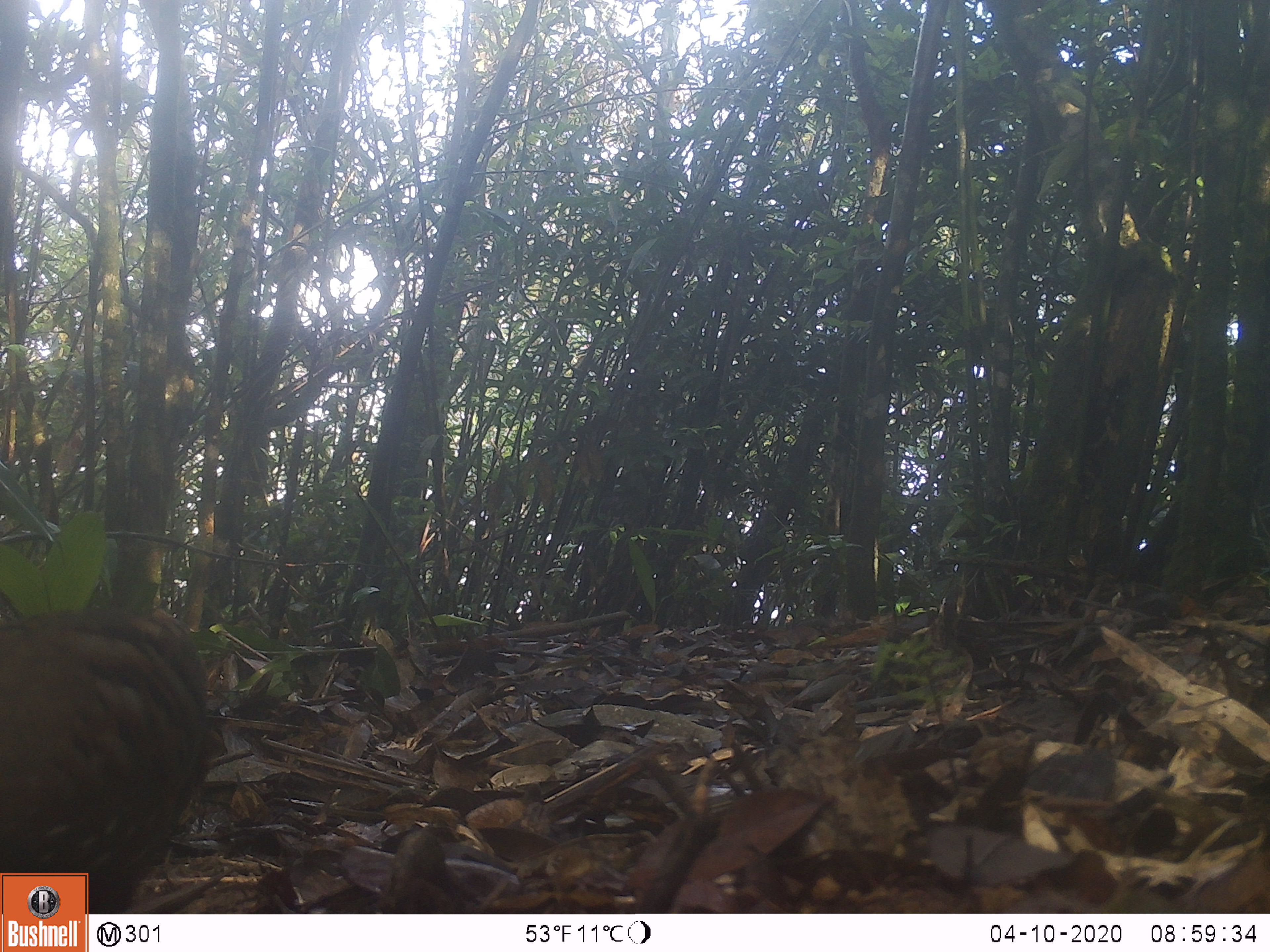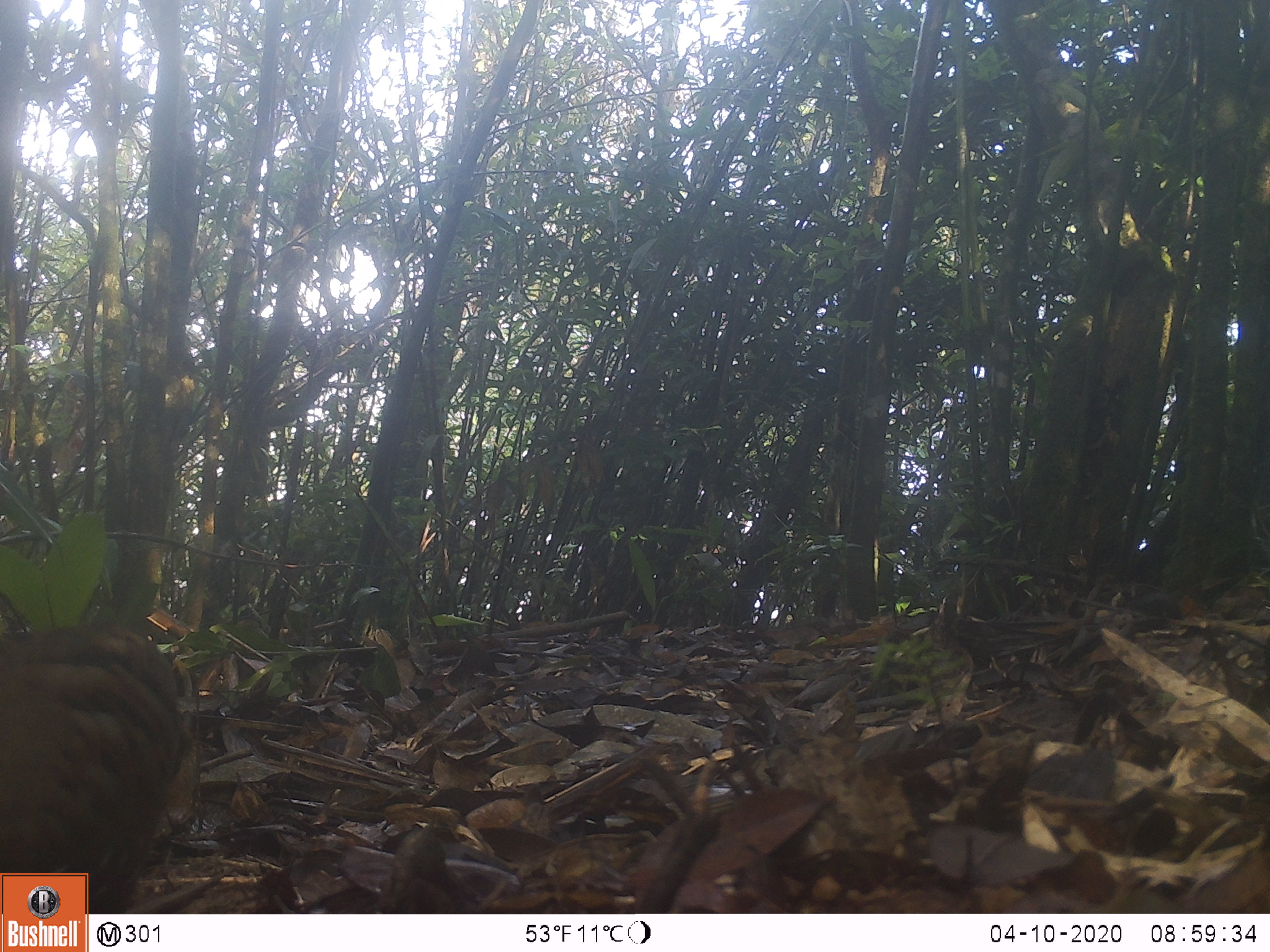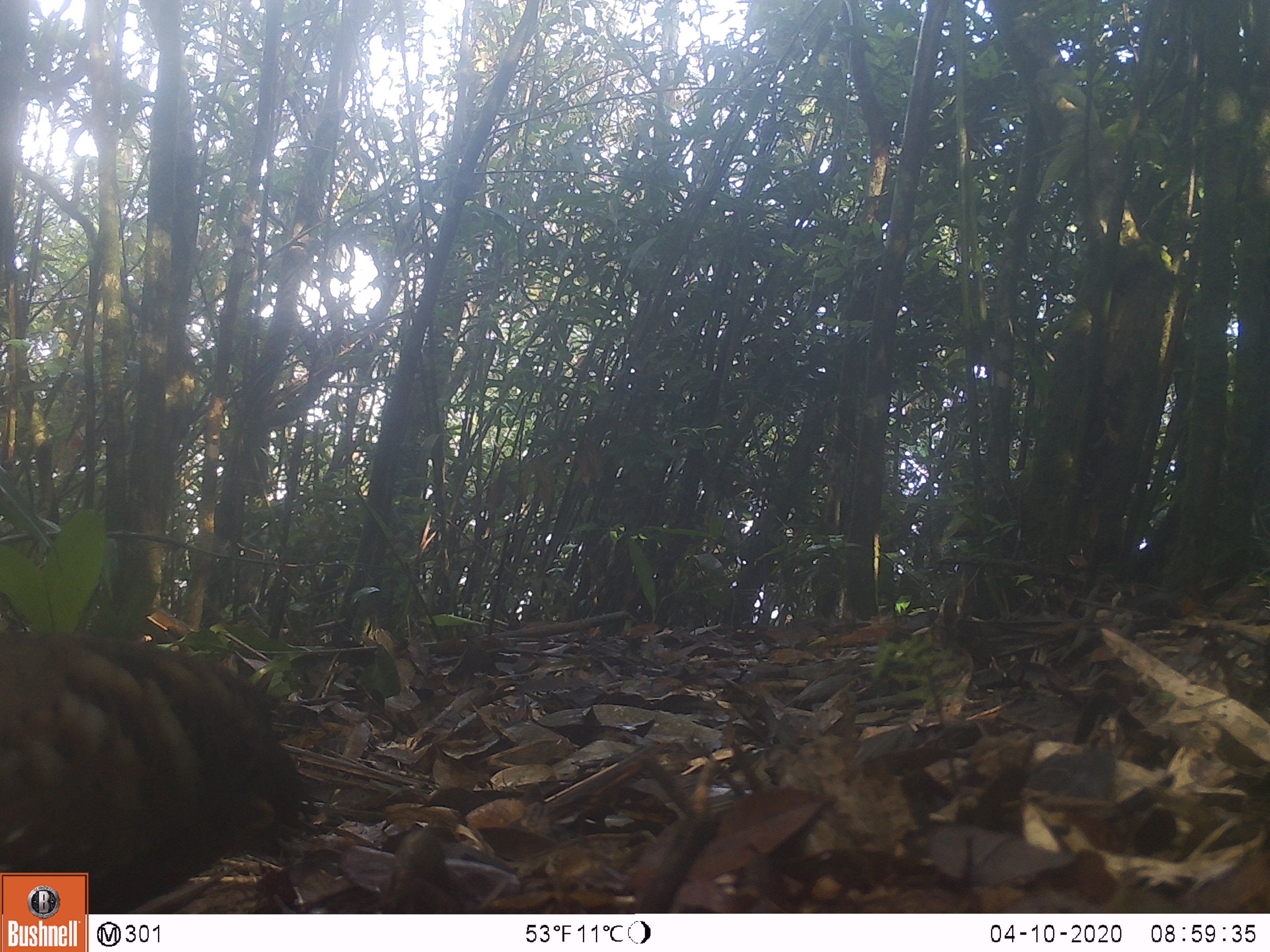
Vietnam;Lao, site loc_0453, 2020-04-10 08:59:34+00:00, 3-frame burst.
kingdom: Animalia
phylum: Chordata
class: Aves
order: Galliformes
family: Phasianidae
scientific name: Phasianidae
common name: partridge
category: unidentified partridge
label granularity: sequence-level